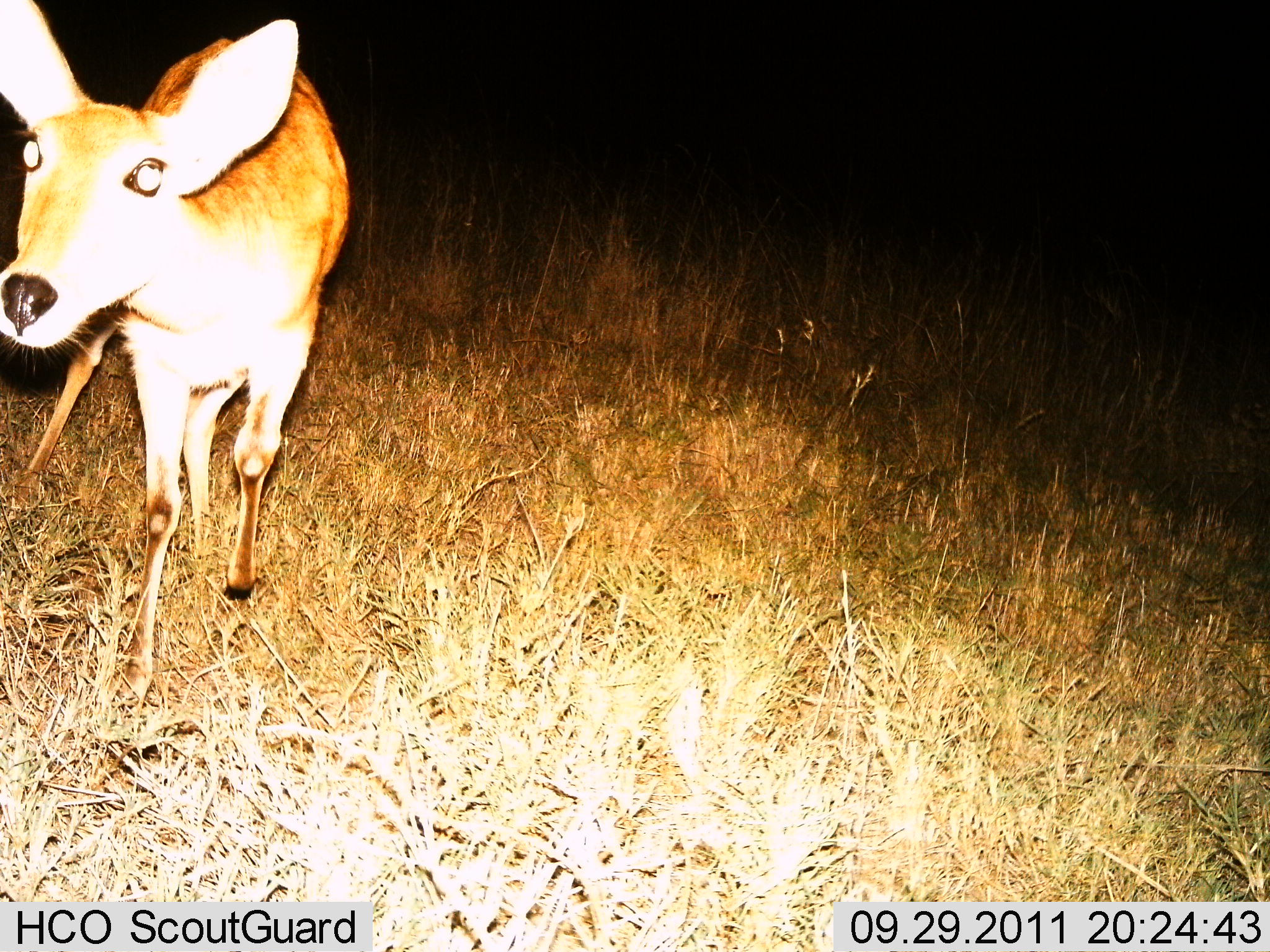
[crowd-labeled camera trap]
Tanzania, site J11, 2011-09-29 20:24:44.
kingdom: Animalia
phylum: Chordata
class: Mammalia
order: Artiodactyla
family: Bovidae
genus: Redunca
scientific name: Redunca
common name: reedbuck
Reedbuck (Redunca), count 1. Behavior (volunteer vote fractions): standing 80%, resting 0%, moving 10%, interacting 20%. Young present (vote fraction): 0%. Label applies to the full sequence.